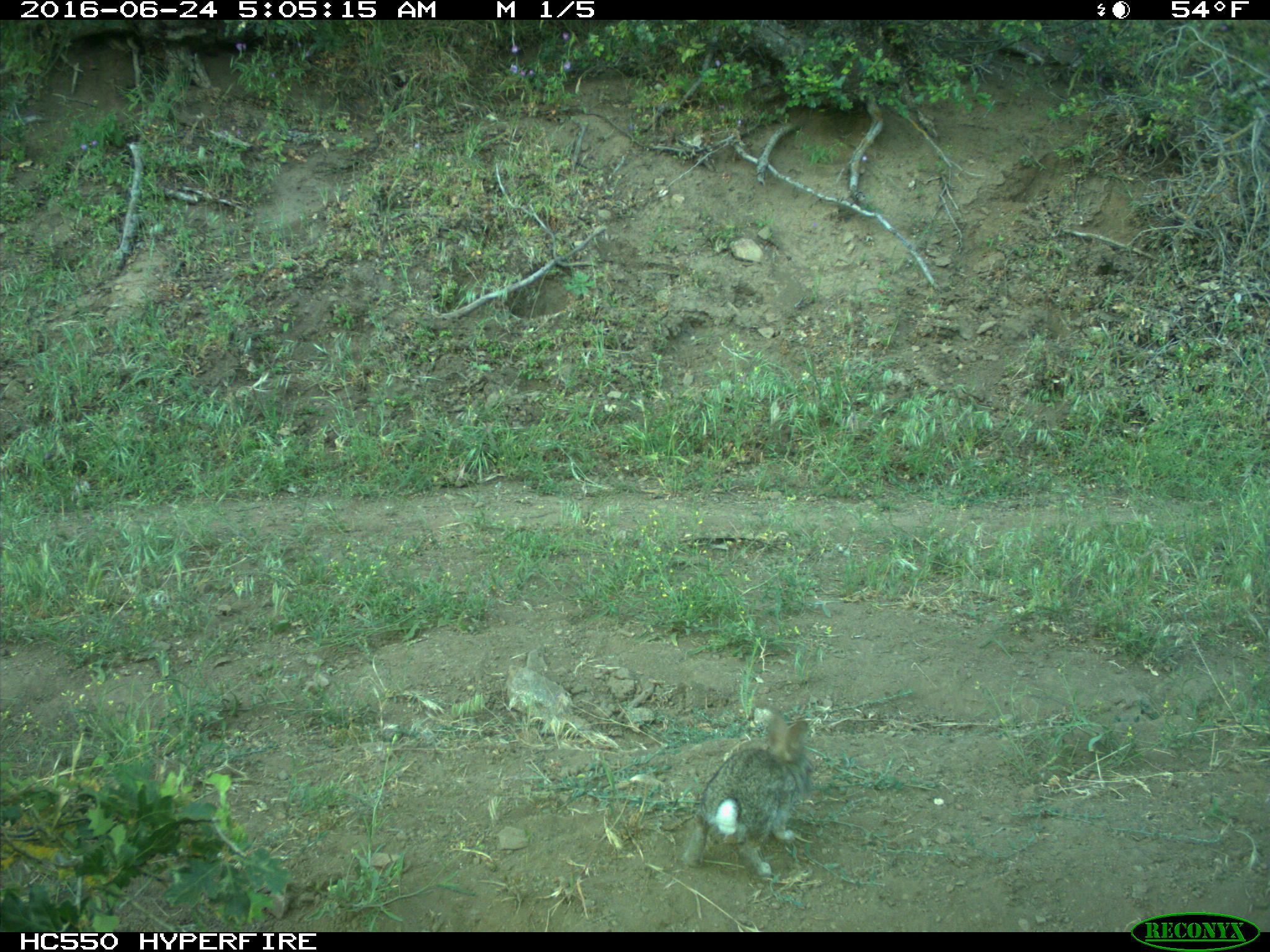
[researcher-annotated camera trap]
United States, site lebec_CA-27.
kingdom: Animalia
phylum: Chordata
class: Mammalia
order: Lagomorpha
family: Leporidae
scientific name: Leporidae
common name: rabbits and hares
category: unidentified rabbit